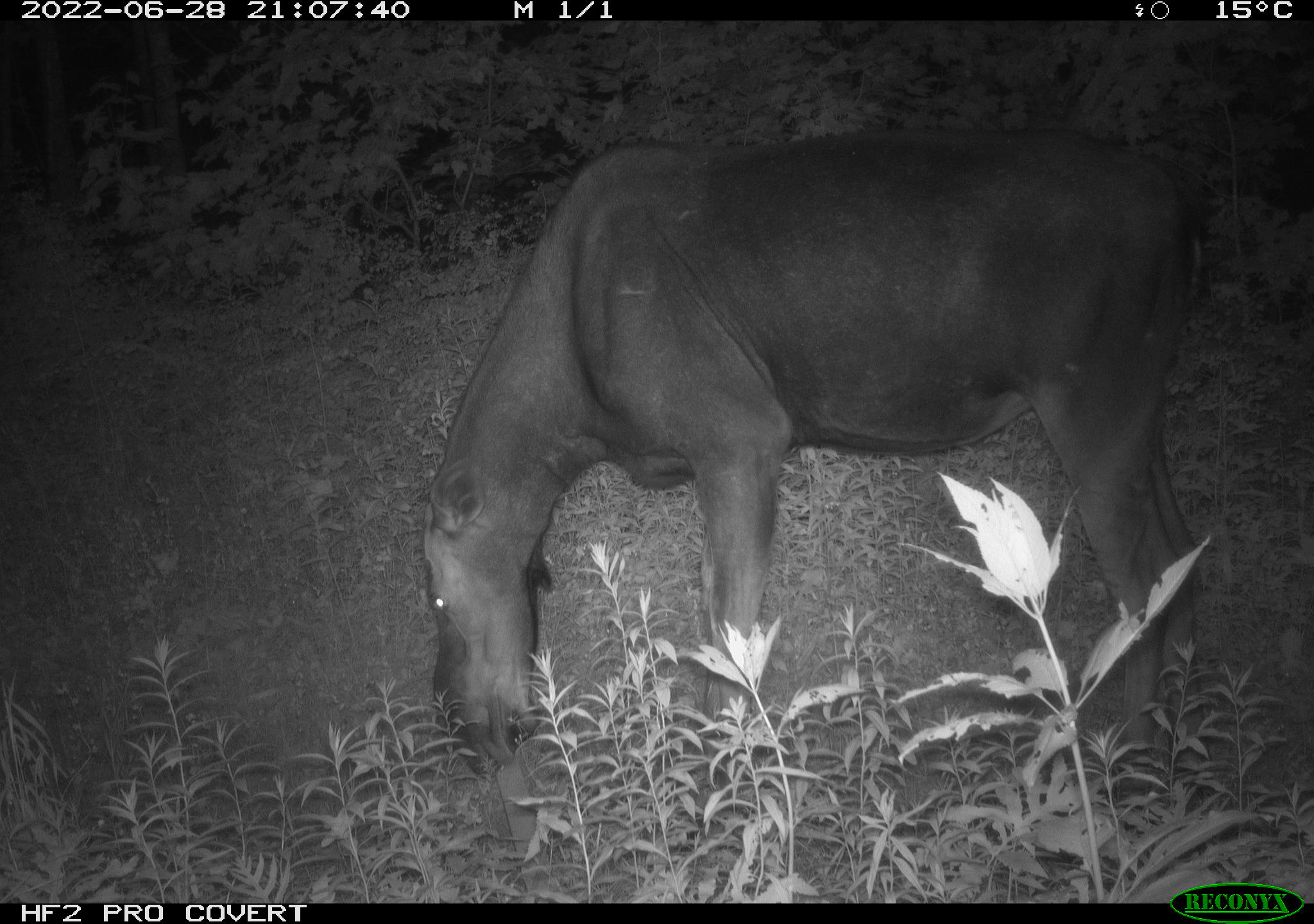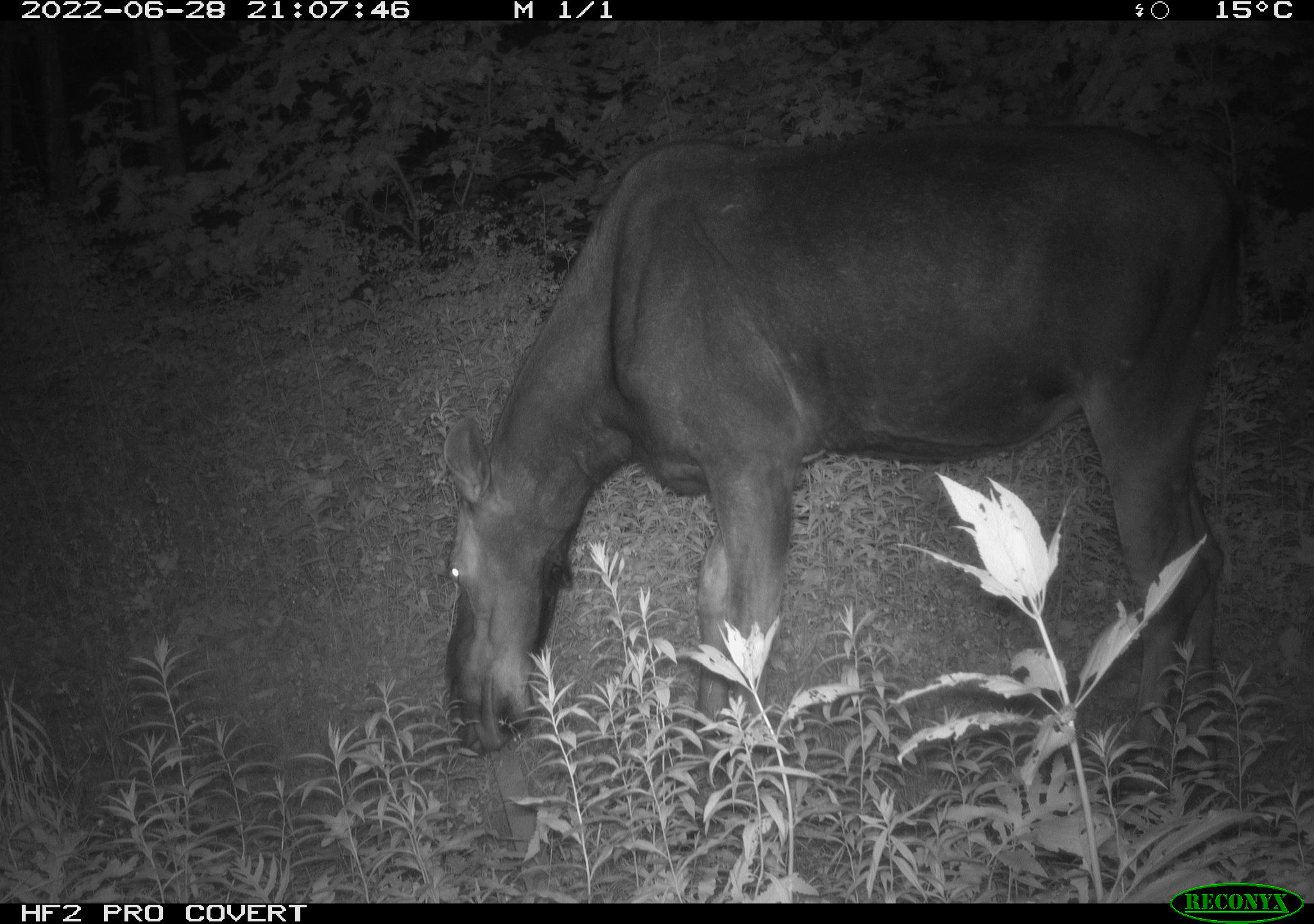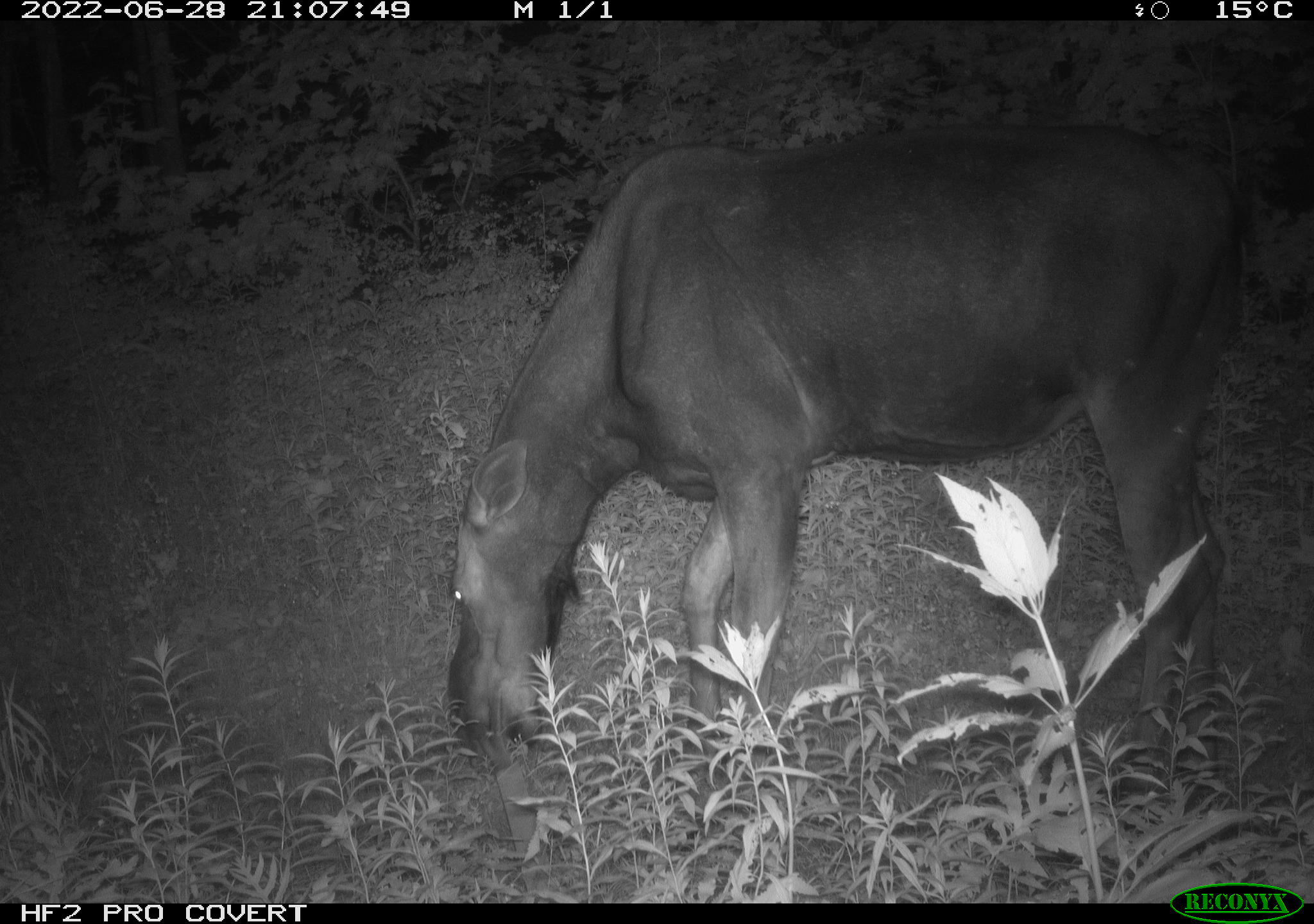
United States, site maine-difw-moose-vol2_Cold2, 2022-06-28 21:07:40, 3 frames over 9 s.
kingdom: Animalia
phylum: Chordata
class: Mammalia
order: Artiodactyla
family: Cervidae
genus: Alces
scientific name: Alces alces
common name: moose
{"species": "moose (Alces alces)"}